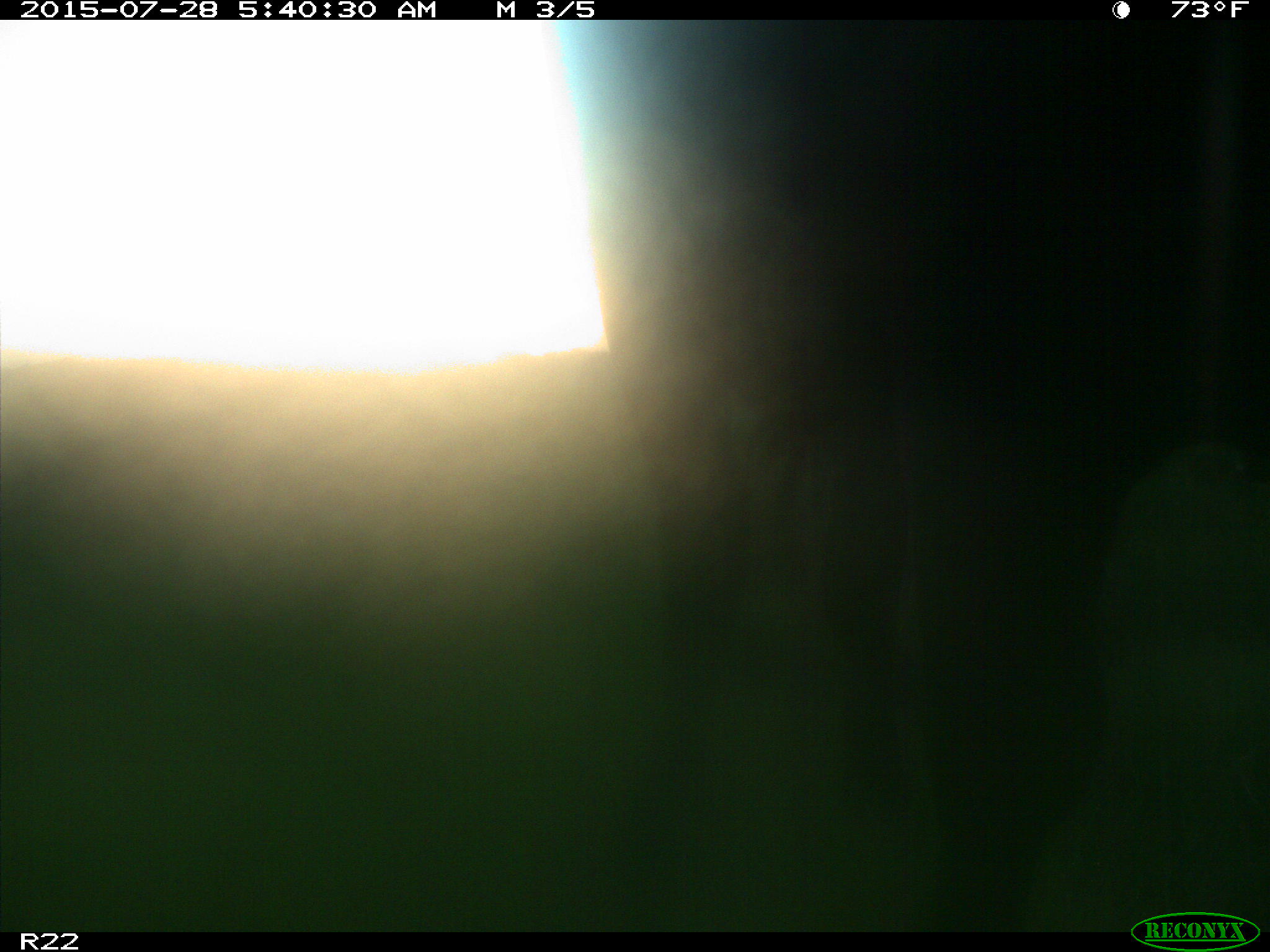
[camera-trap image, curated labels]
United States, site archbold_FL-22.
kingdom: Animalia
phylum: Chordata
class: Mammalia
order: Artiodactyla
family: Bovidae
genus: Bos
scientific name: Bos taurus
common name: domestic cow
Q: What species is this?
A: Bos taurus (domestic cow).